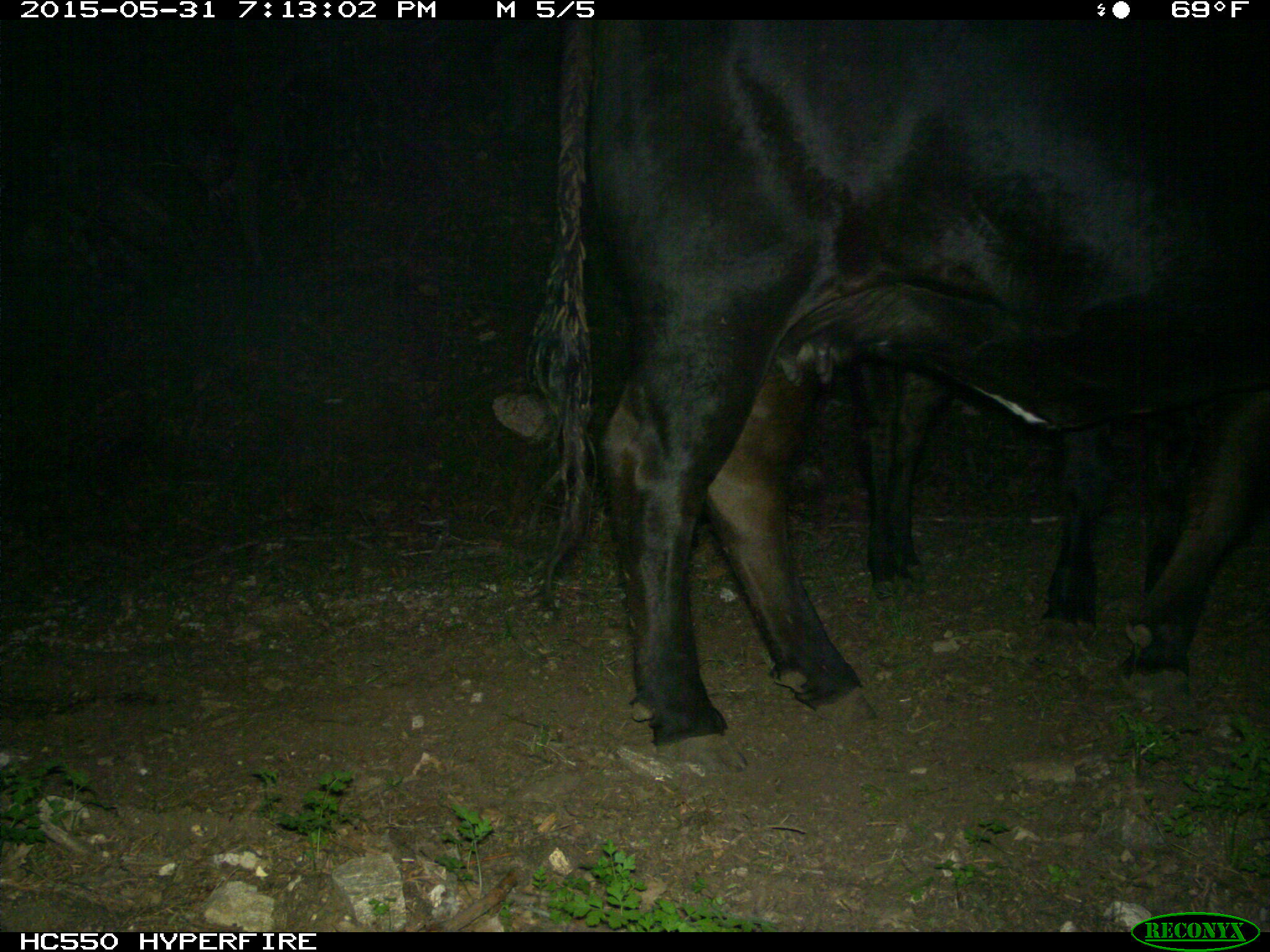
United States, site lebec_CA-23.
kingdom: Animalia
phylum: Chordata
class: Mammalia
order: Artiodactyla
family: Bovidae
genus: Bos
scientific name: Bos taurus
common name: domestic cow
Bos taurus (domestic cow).